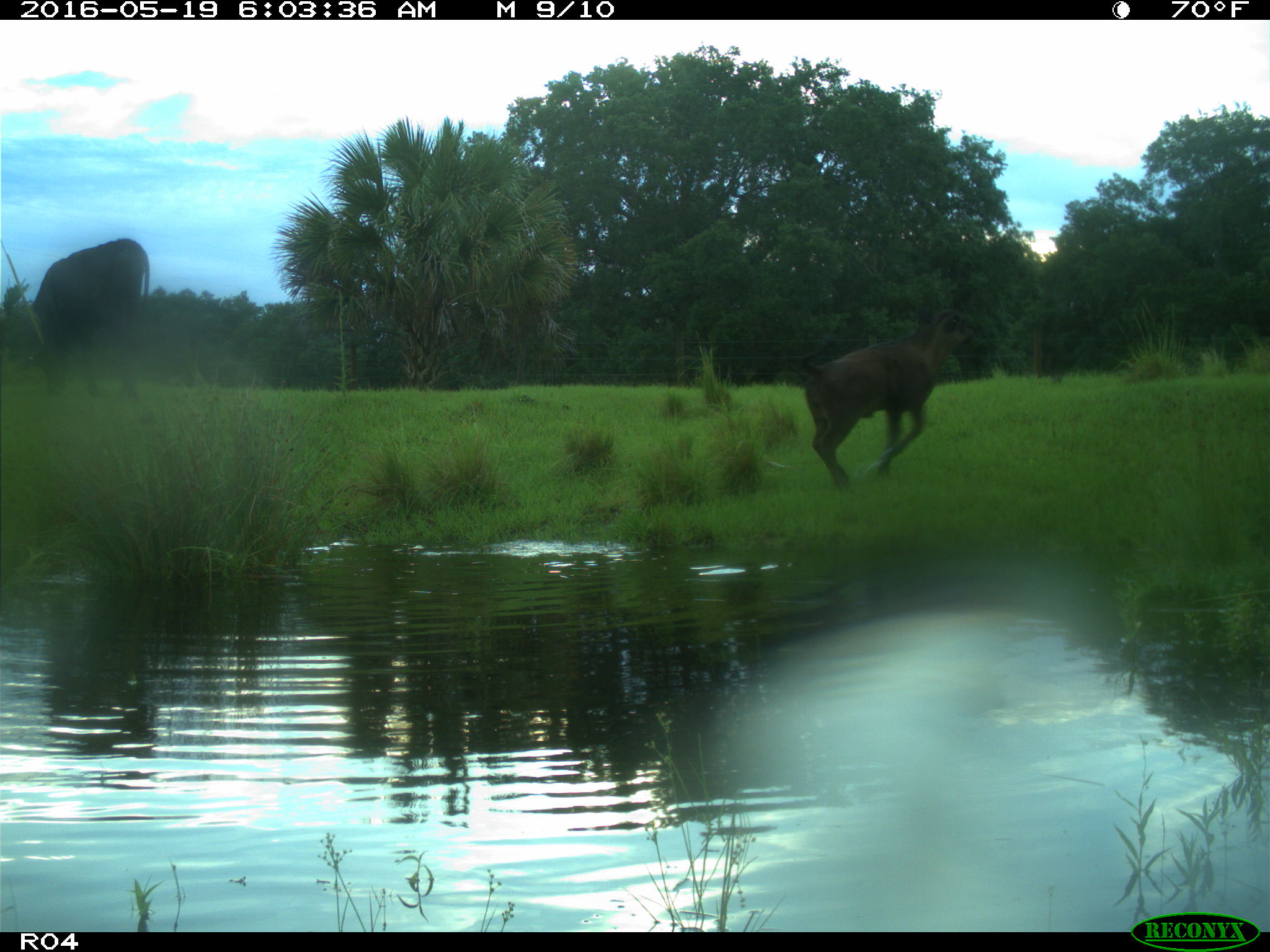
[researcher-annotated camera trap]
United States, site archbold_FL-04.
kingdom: Animalia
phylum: Chordata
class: Mammalia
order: Artiodactyla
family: Bovidae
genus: Bos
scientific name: Bos taurus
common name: domestic cow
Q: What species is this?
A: Bos taurus (domestic cow).